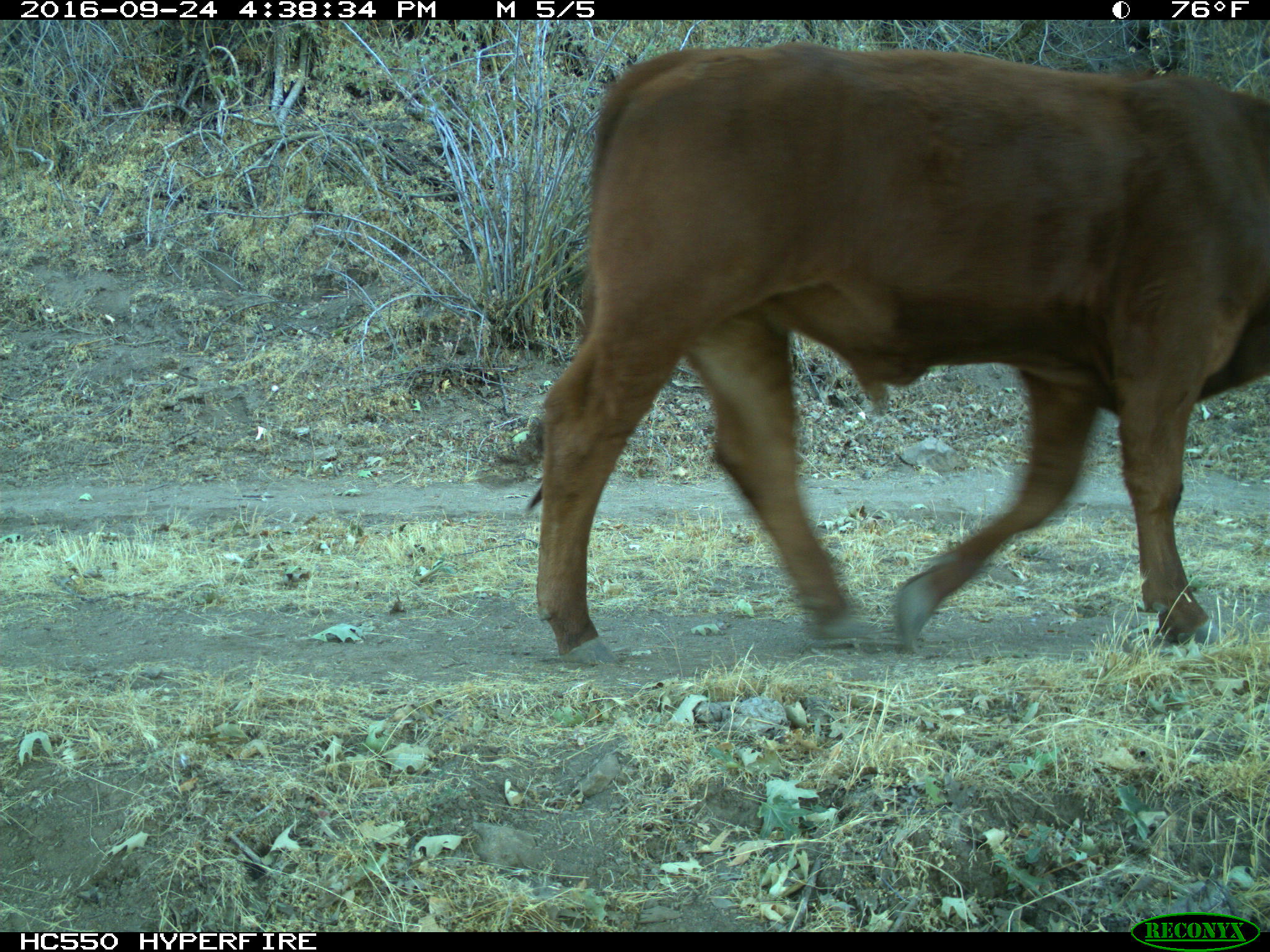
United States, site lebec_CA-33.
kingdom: Animalia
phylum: Chordata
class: Mammalia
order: Artiodactyla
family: Bovidae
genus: Bos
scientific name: Bos taurus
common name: domestic cow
Bos taurus (domestic cow).